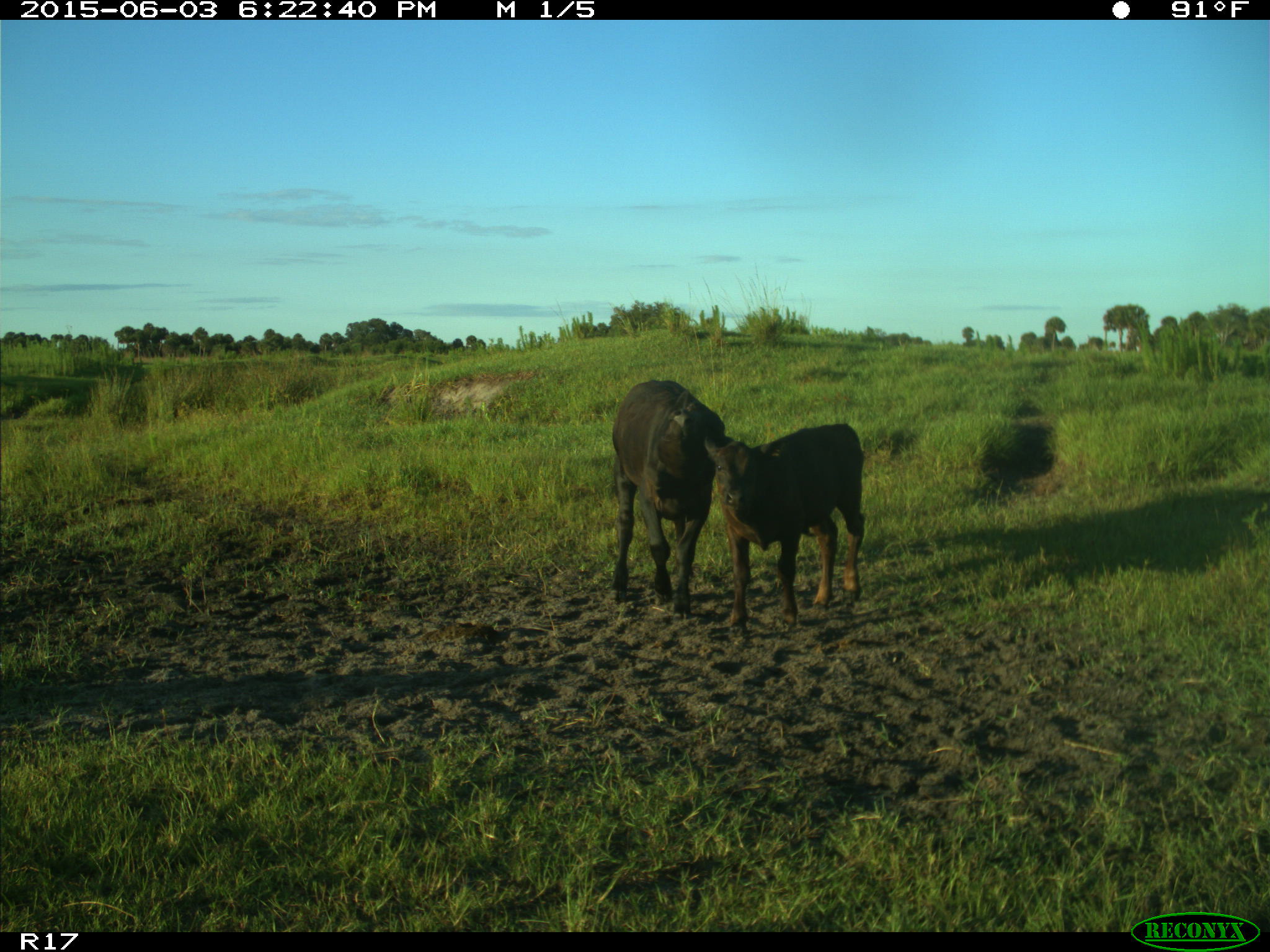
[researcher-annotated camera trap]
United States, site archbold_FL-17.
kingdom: Animalia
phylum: Chordata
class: Mammalia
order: Artiodactyla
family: Bovidae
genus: Bos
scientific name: Bos taurus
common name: domestic cow